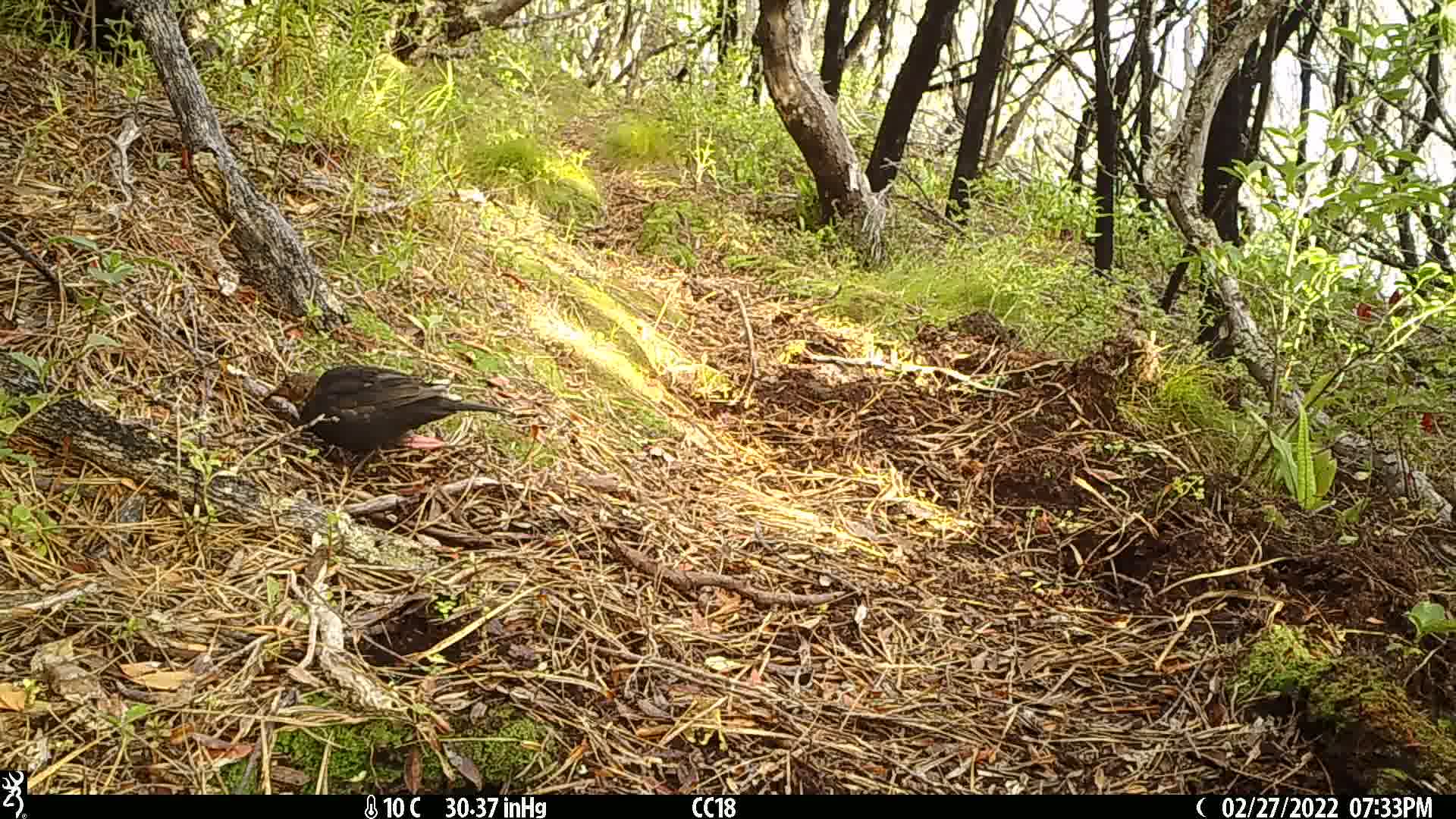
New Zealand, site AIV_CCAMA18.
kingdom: Animalia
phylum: Chordata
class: Aves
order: Passeriformes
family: Turdidae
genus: Turdus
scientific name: Turdus merula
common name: eurasian blackbird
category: blackbird